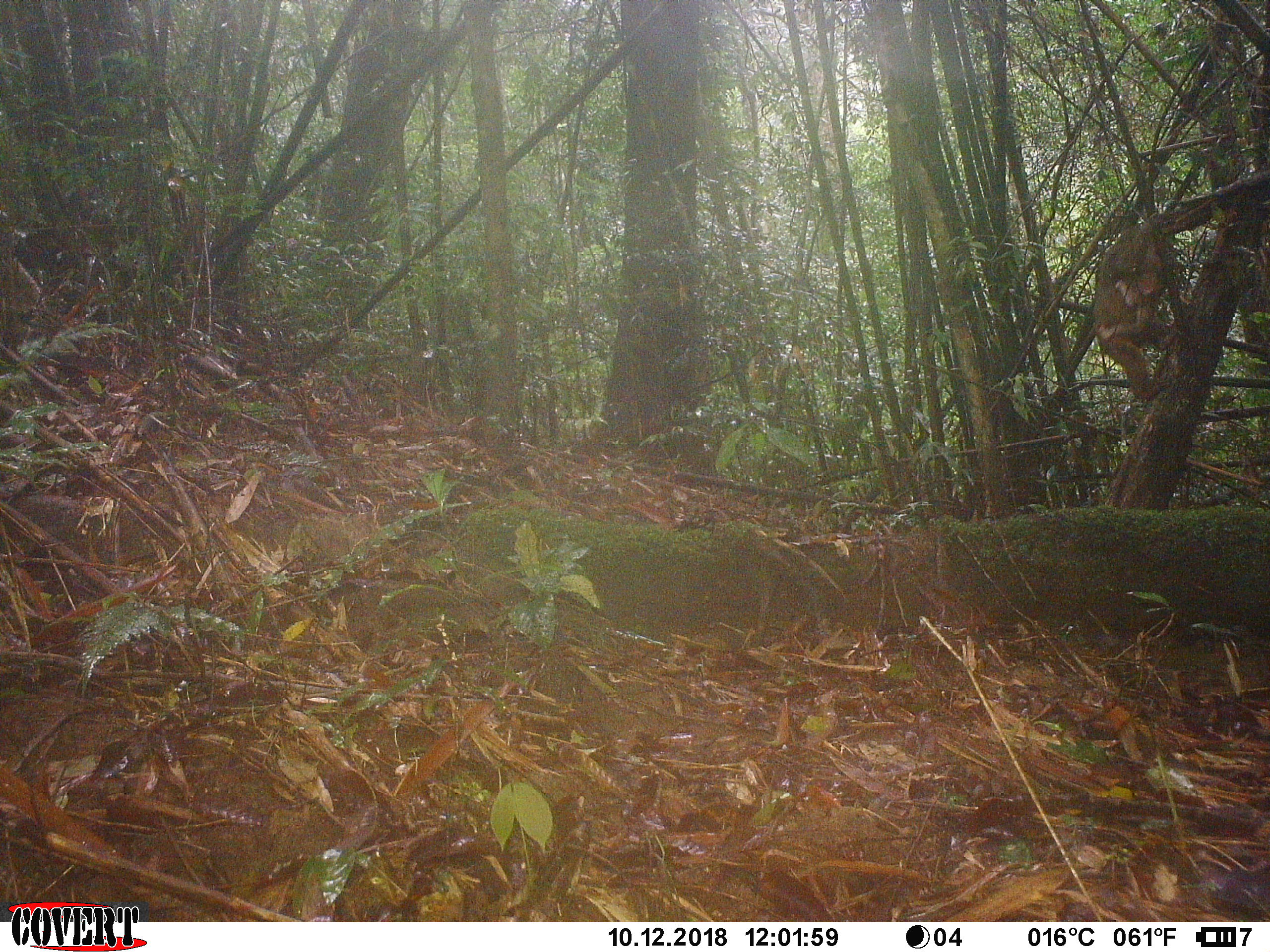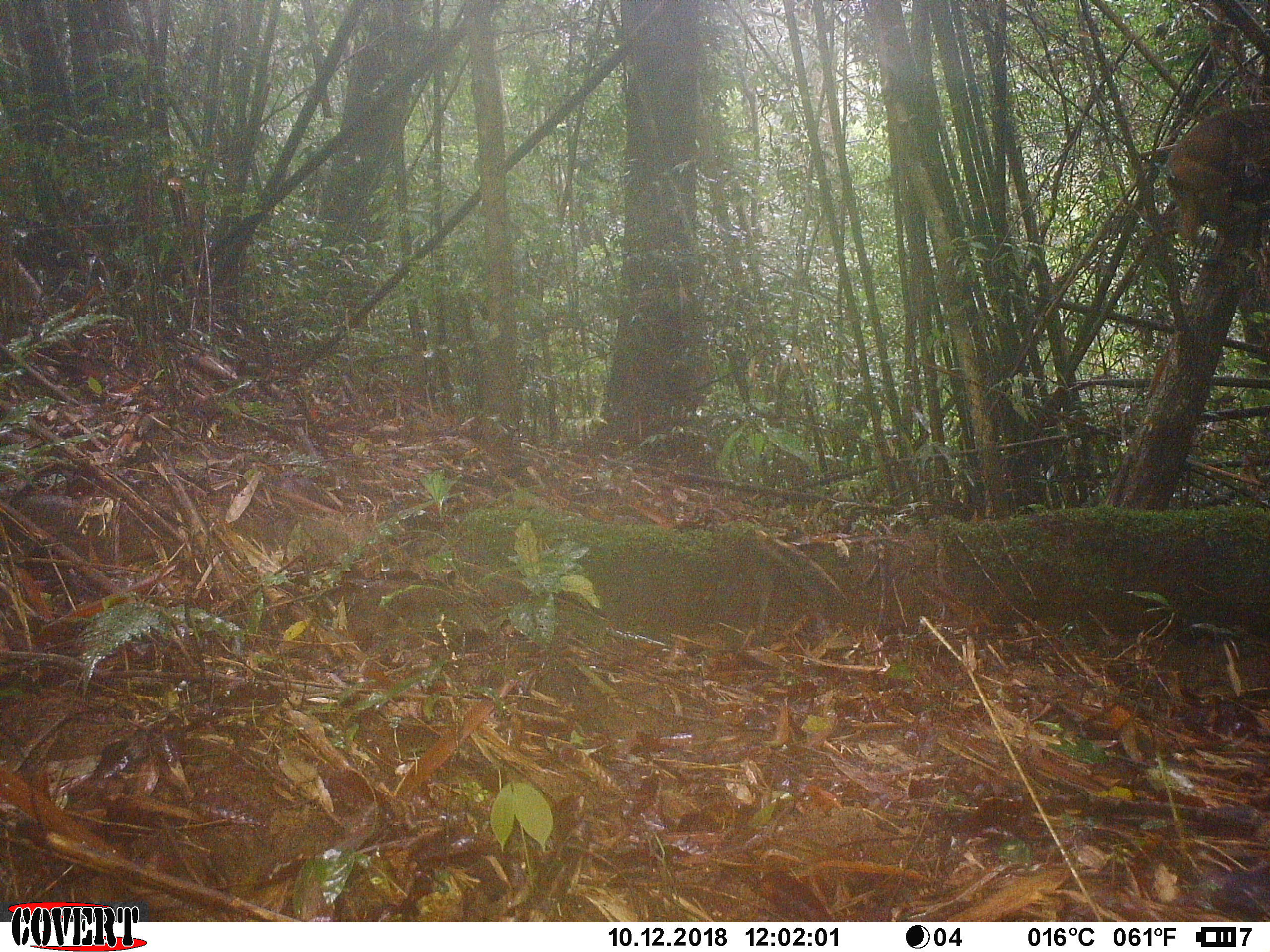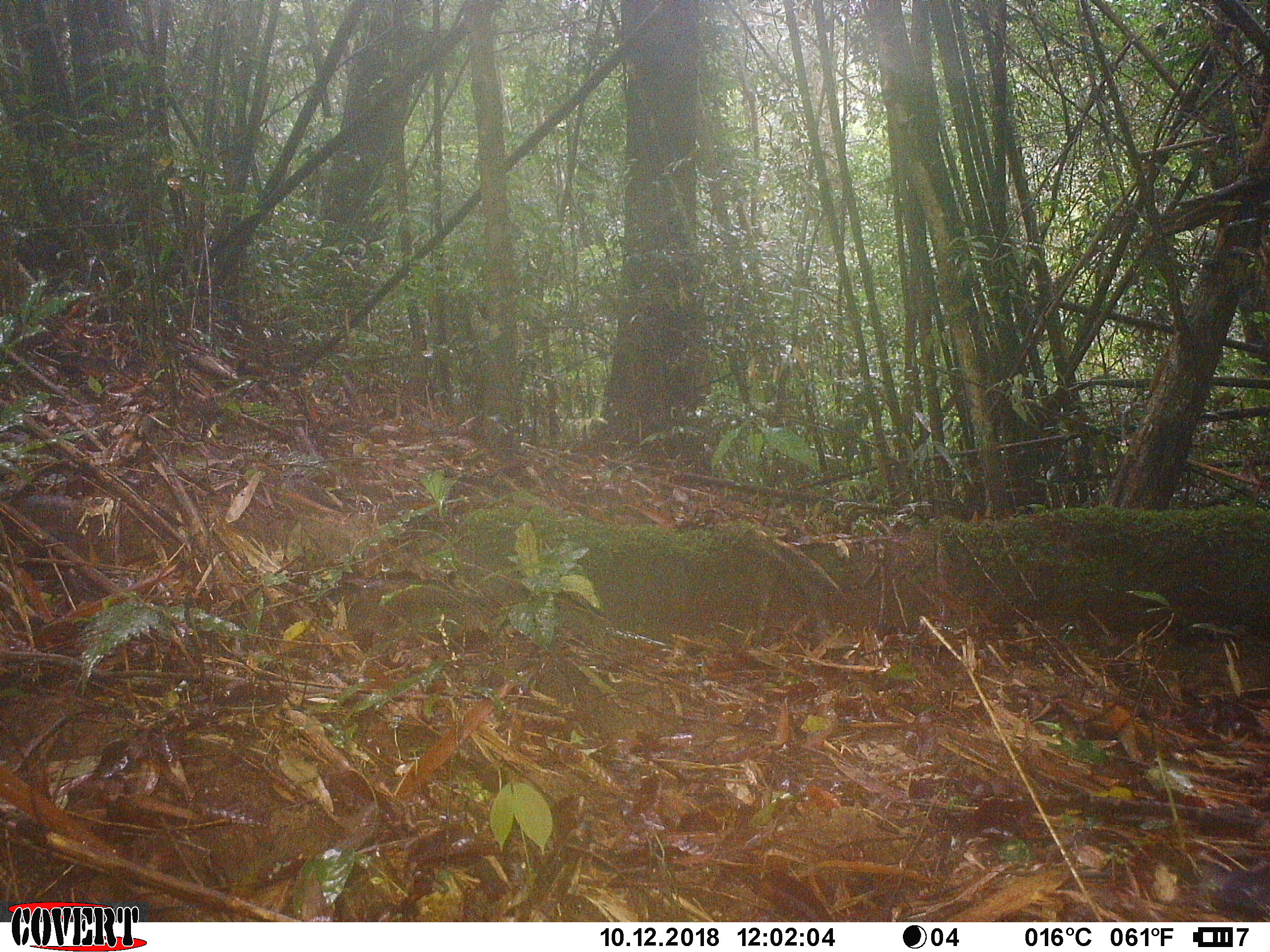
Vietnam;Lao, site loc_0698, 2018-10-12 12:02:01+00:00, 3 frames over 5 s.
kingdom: Animalia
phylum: Chordata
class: Mammalia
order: Primates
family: Cercopithecidae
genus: Macaca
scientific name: Macaca arctoides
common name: stump-tailed macaque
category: stump tailed macaque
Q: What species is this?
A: Stump tailed macaque (stump-tailed macaque) (Macaca arctoides).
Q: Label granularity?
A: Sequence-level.